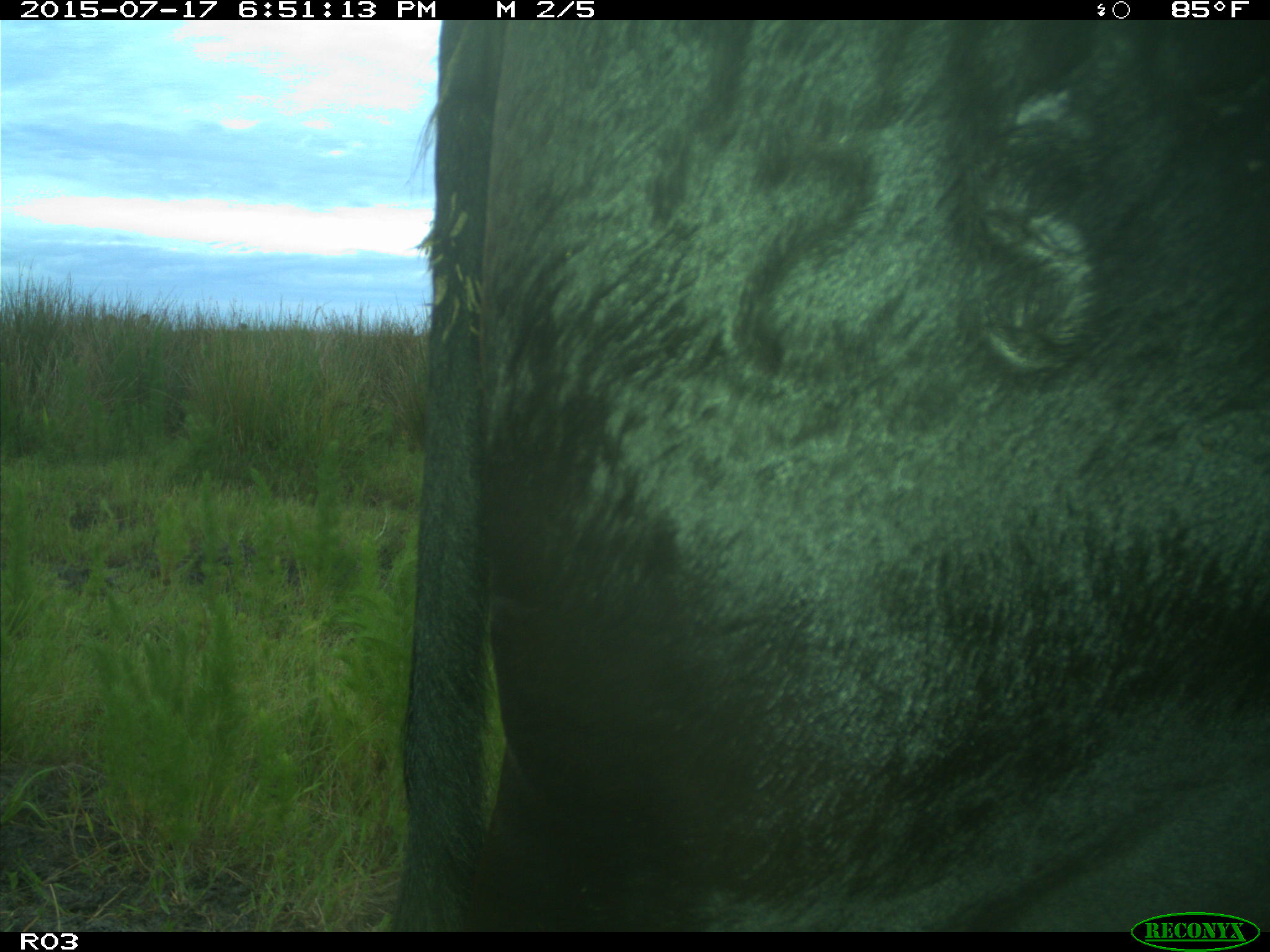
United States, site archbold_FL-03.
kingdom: Animalia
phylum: Chordata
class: Mammalia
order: Artiodactyla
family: Bovidae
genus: Bos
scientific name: Bos taurus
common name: domestic cow